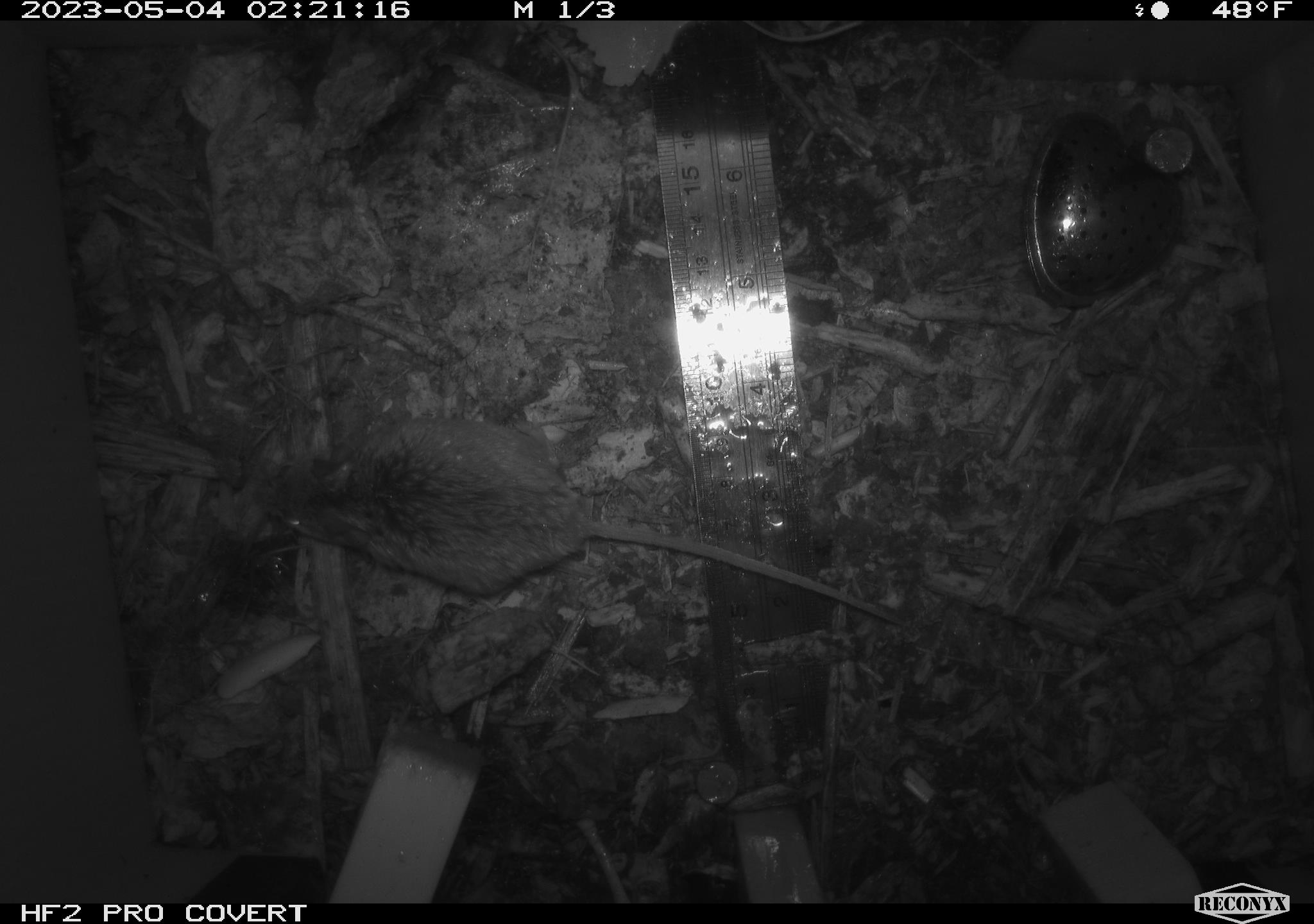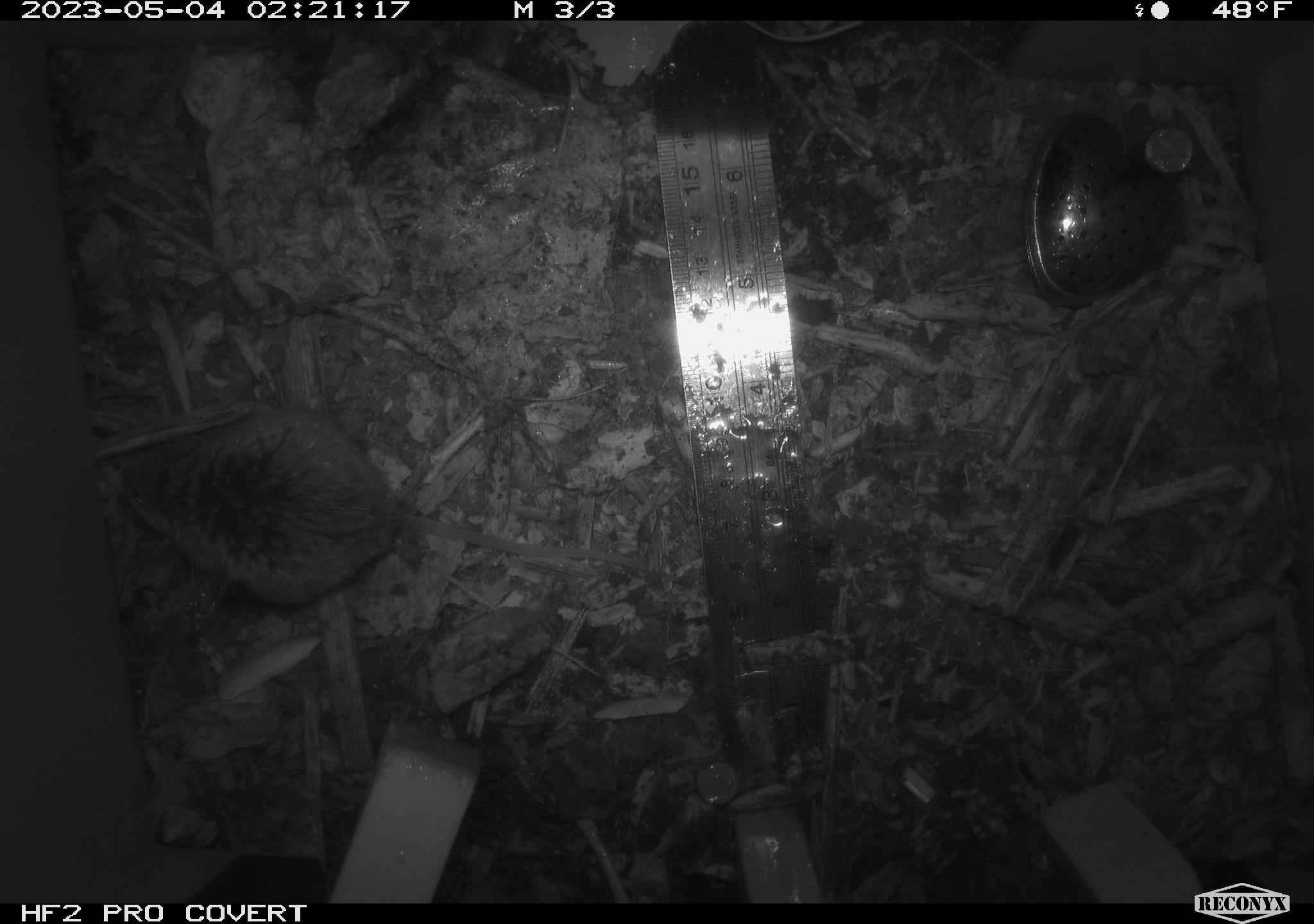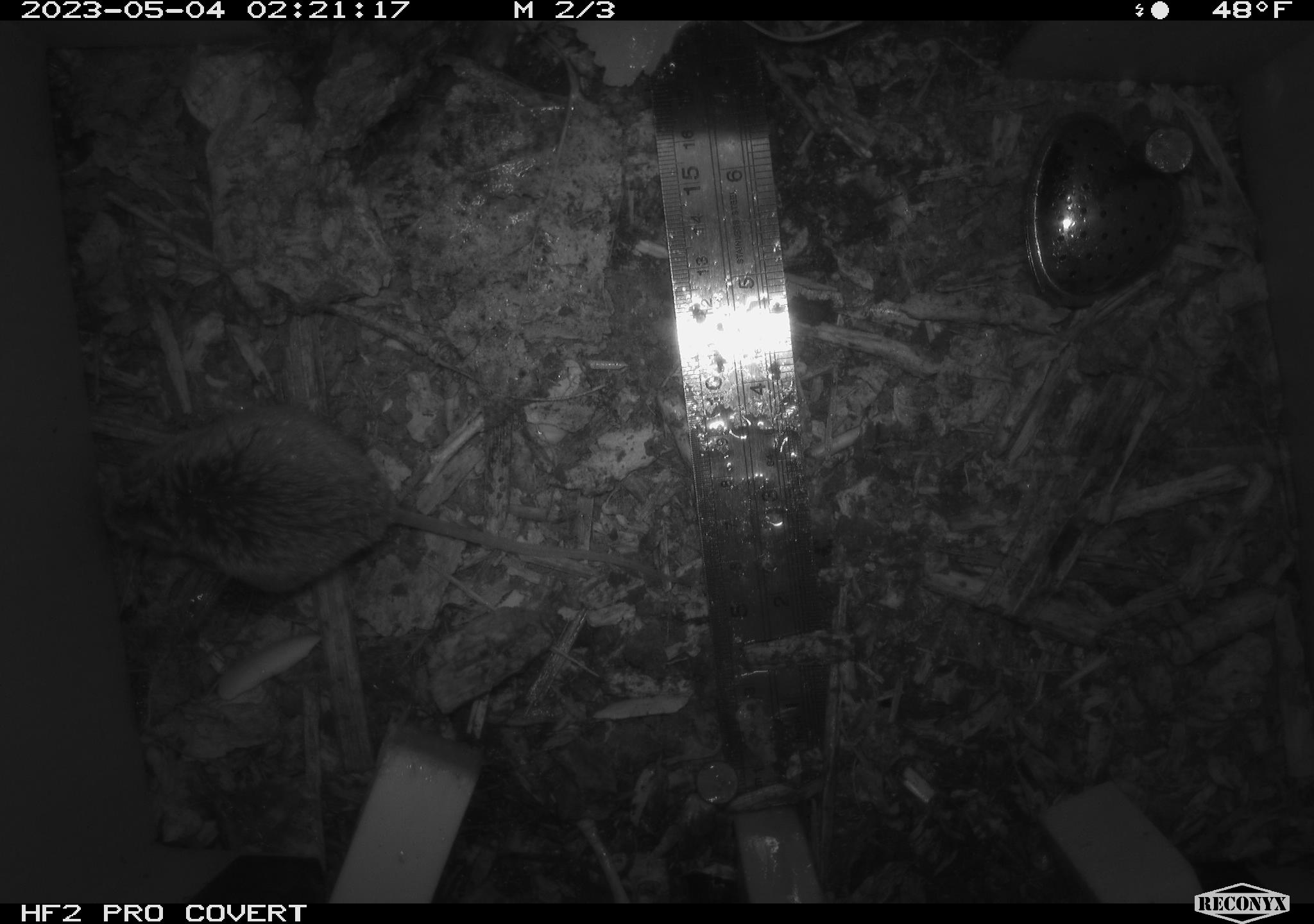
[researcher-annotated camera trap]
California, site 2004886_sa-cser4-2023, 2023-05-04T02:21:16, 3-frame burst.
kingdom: Animalia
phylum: Chordata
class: Mammalia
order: Rodentia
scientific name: Rodentia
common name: mouse species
Mouse species (Rodentia).